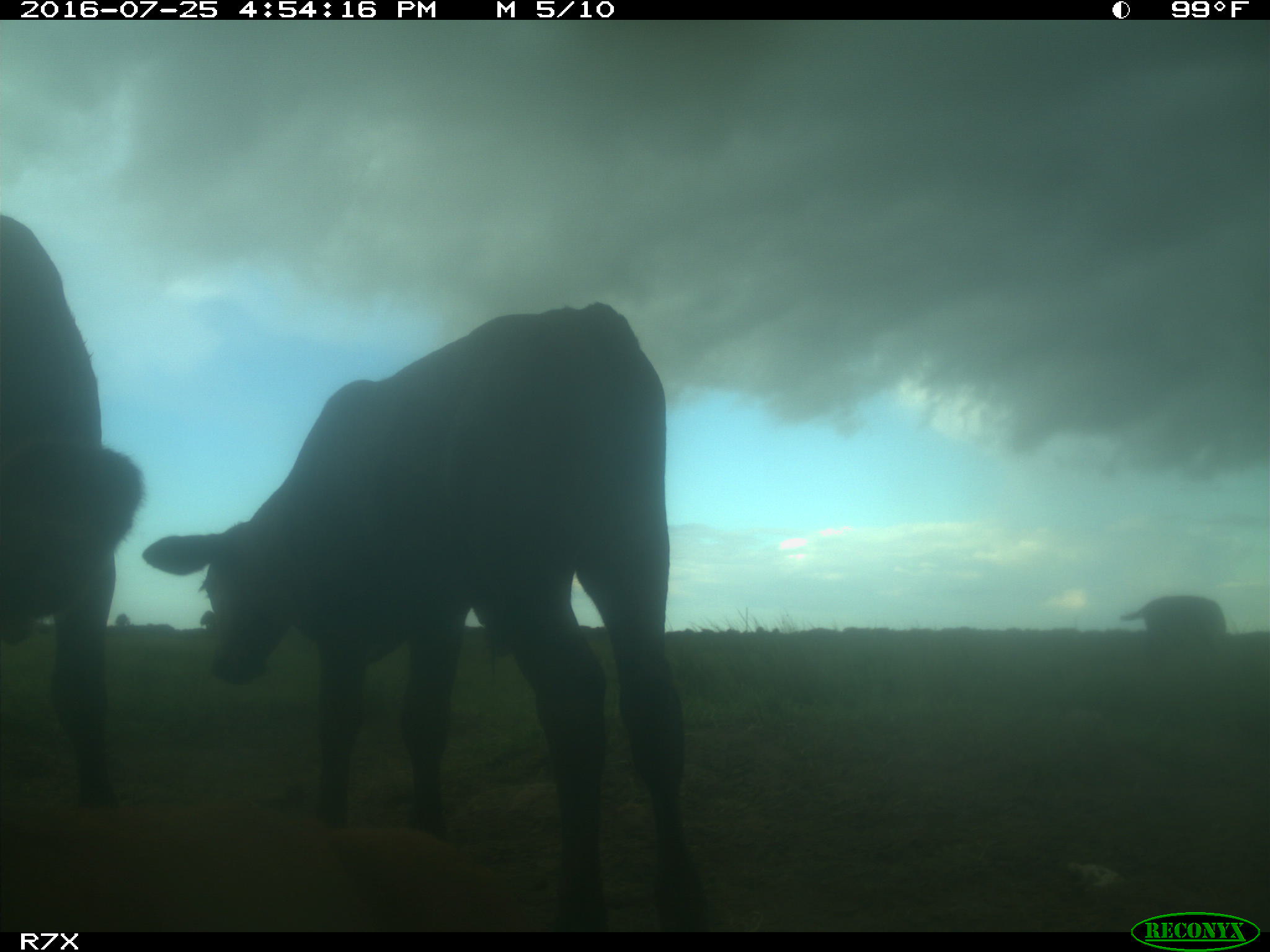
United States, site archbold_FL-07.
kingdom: Animalia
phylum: Chordata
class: Mammalia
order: Artiodactyla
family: Bovidae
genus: Bos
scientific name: Bos taurus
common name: domestic cow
Bos taurus (domestic cow).